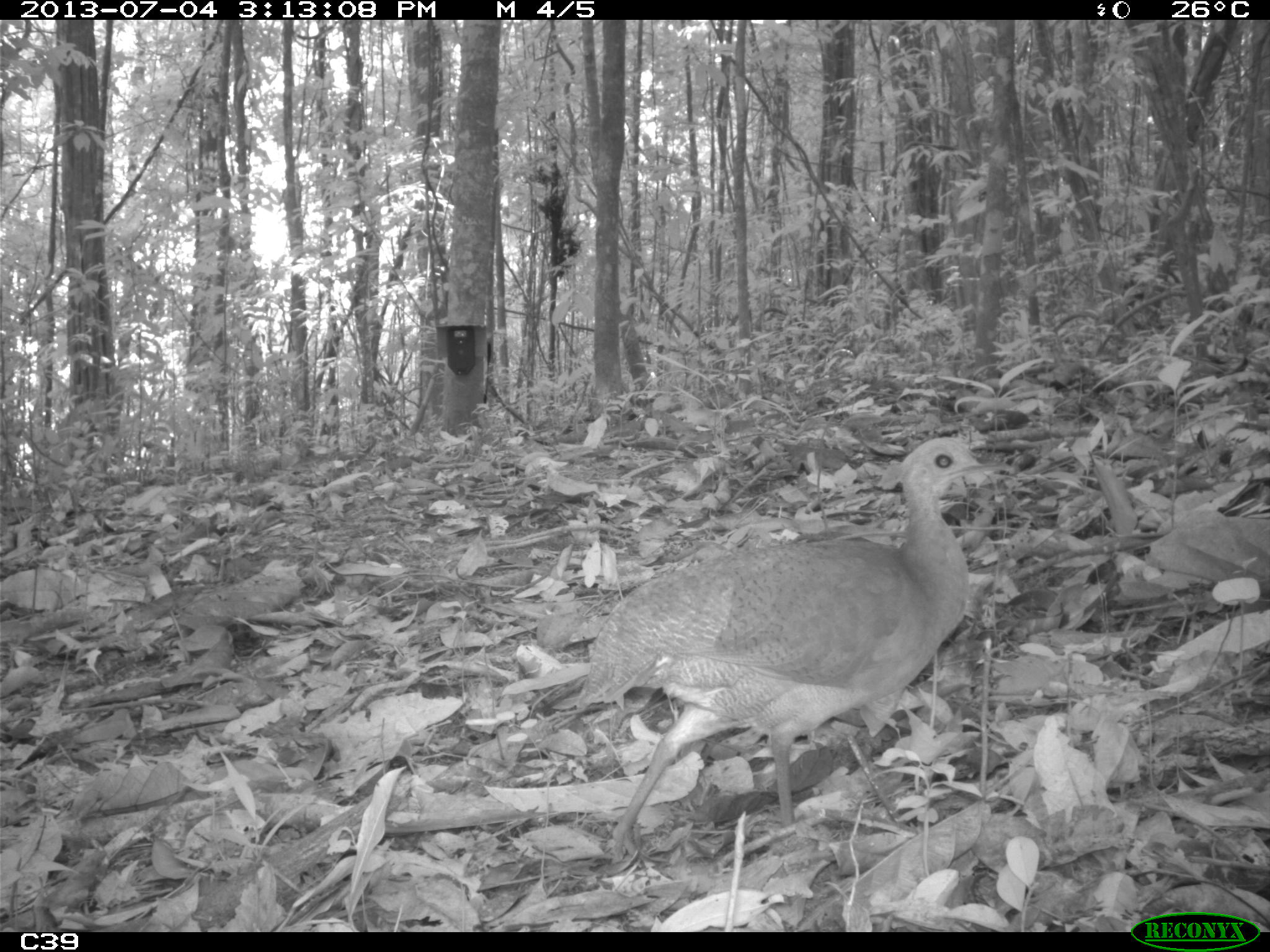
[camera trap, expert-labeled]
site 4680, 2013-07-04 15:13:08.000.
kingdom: Animalia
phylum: Chordata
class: Aves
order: Tinamiformes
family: Tinamidae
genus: Tinamus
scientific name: Tinamus major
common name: great tinamou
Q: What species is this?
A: Tinamus major (great tinamou).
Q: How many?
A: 1.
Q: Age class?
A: Adult.